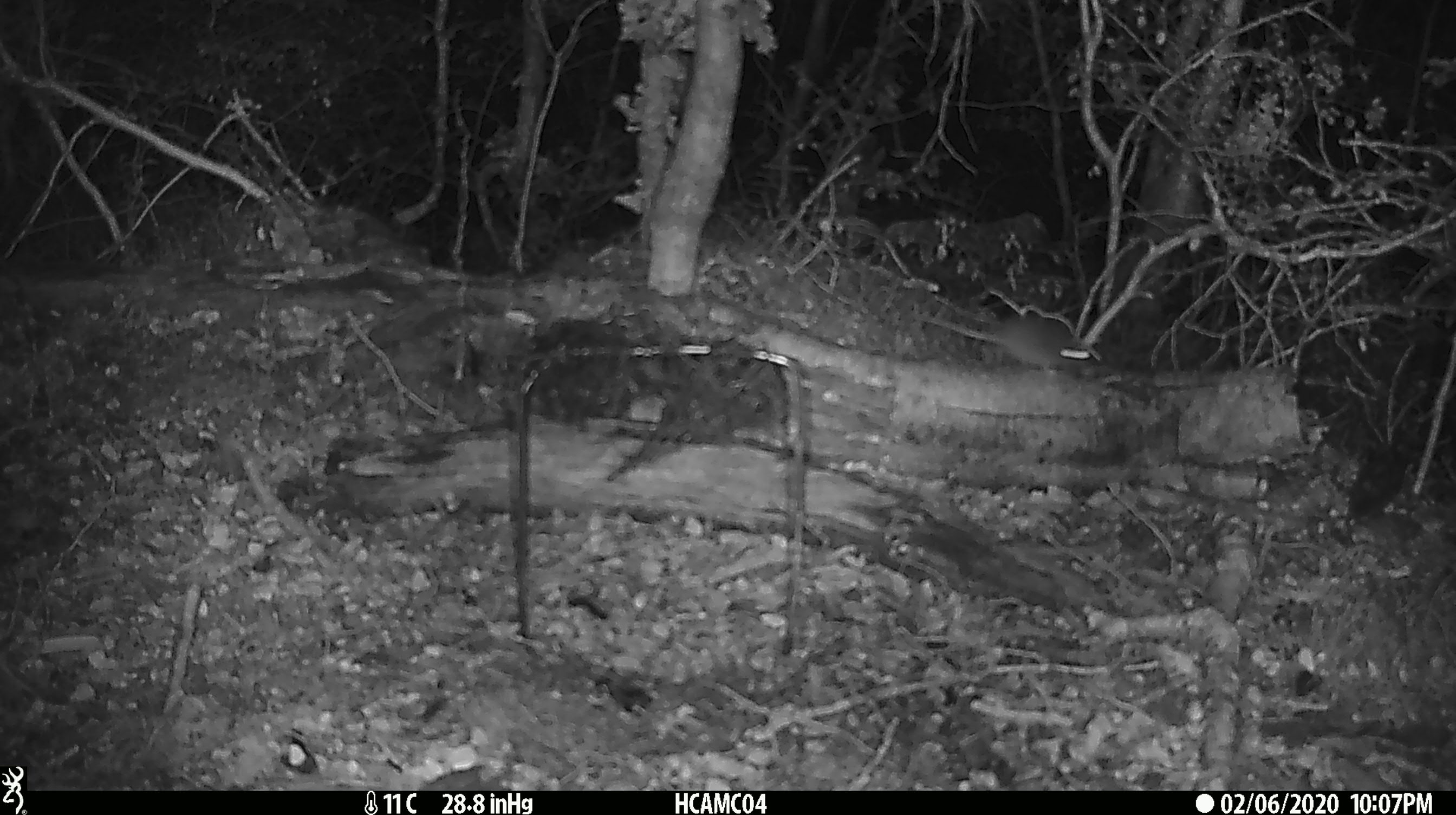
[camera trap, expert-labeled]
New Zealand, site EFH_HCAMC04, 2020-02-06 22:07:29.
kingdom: Animalia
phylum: Chordata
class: Mammalia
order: Rodentia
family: Muridae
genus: Mus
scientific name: Mus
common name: mouse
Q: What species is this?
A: Mouse (Mus).